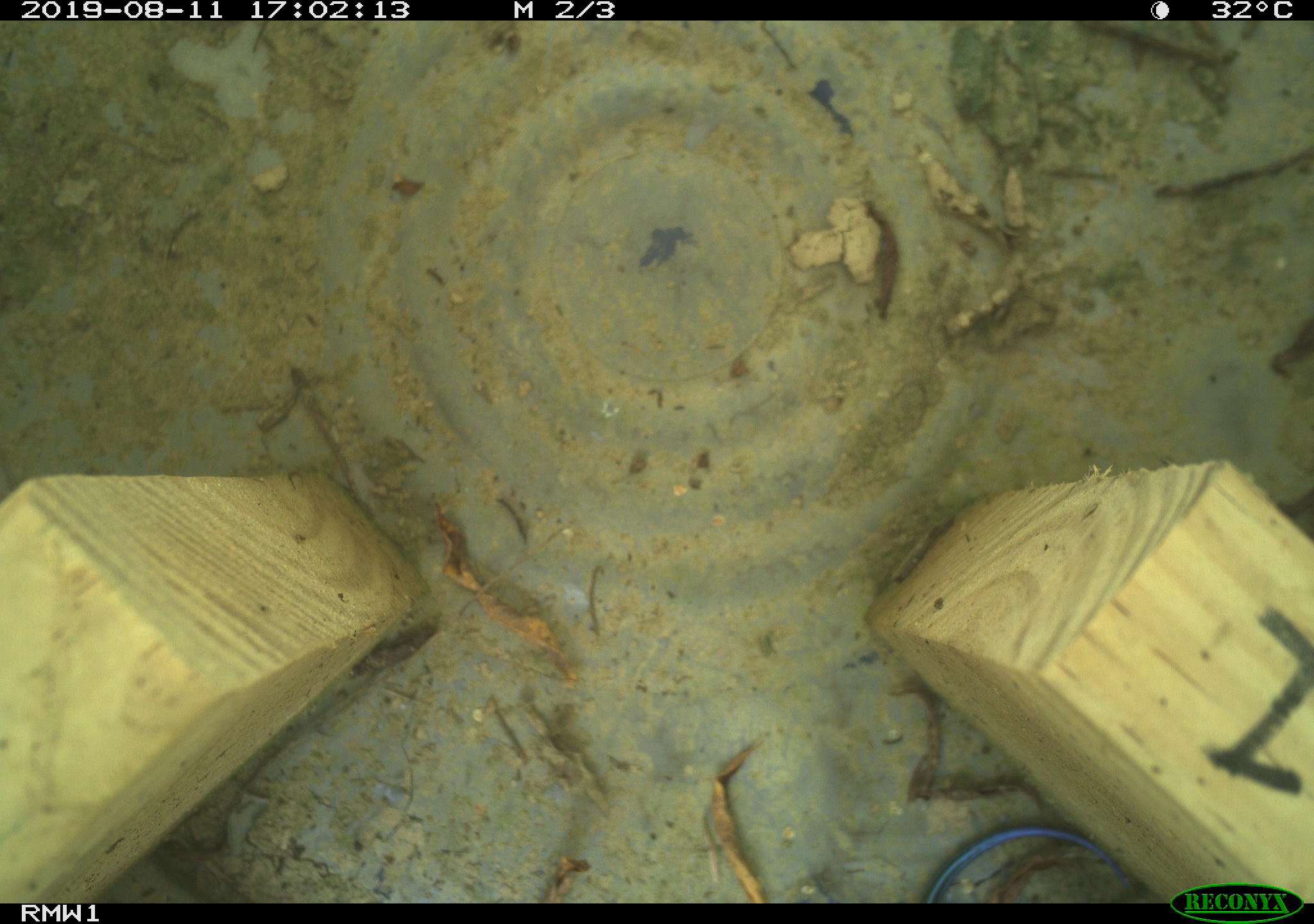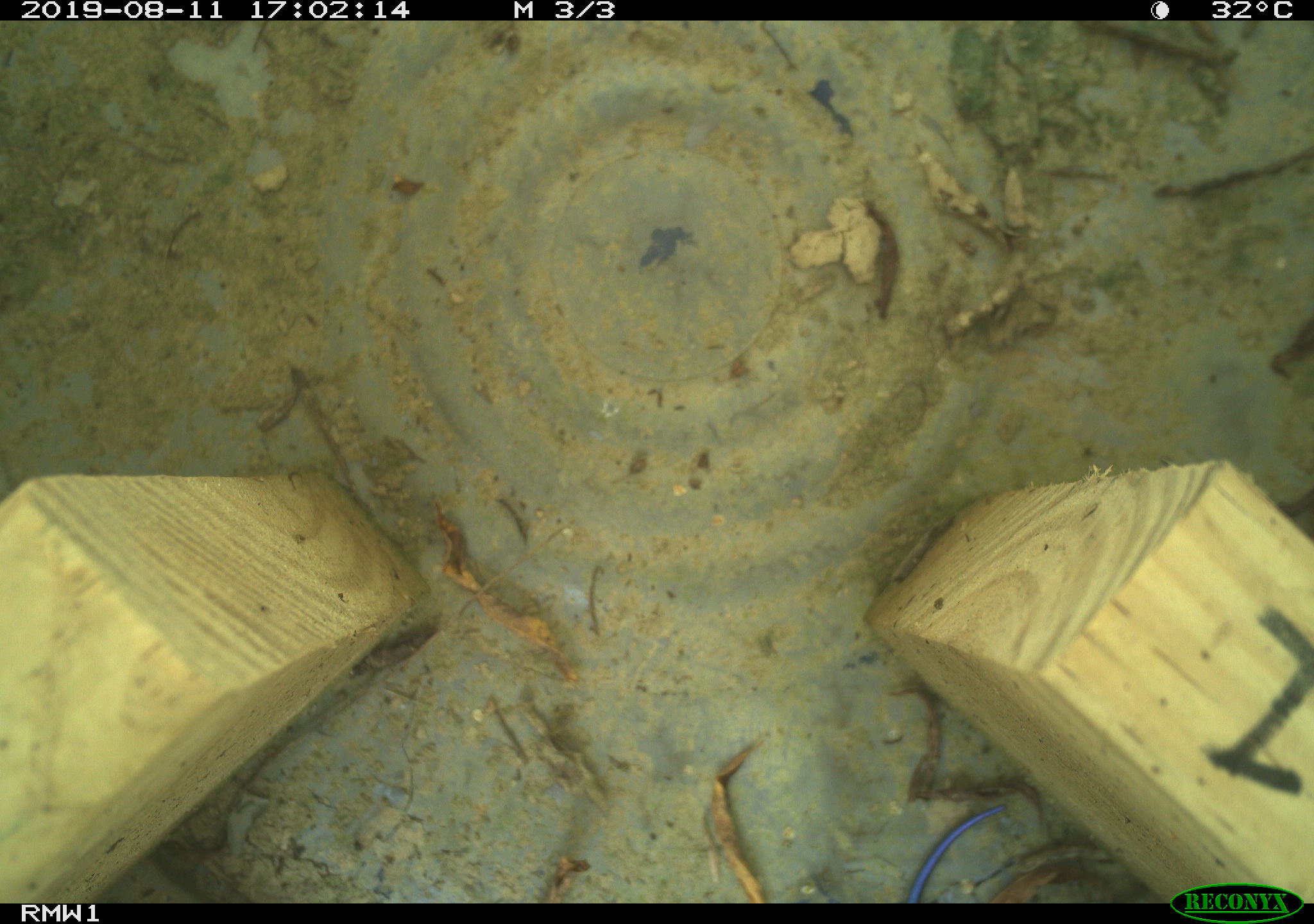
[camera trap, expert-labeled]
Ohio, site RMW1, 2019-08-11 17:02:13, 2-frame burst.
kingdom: Animalia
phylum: Chordata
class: Reptilia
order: Squamata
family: Scincidae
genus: Plestiodon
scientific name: Plestiodon fasciatus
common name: common five-lined skink